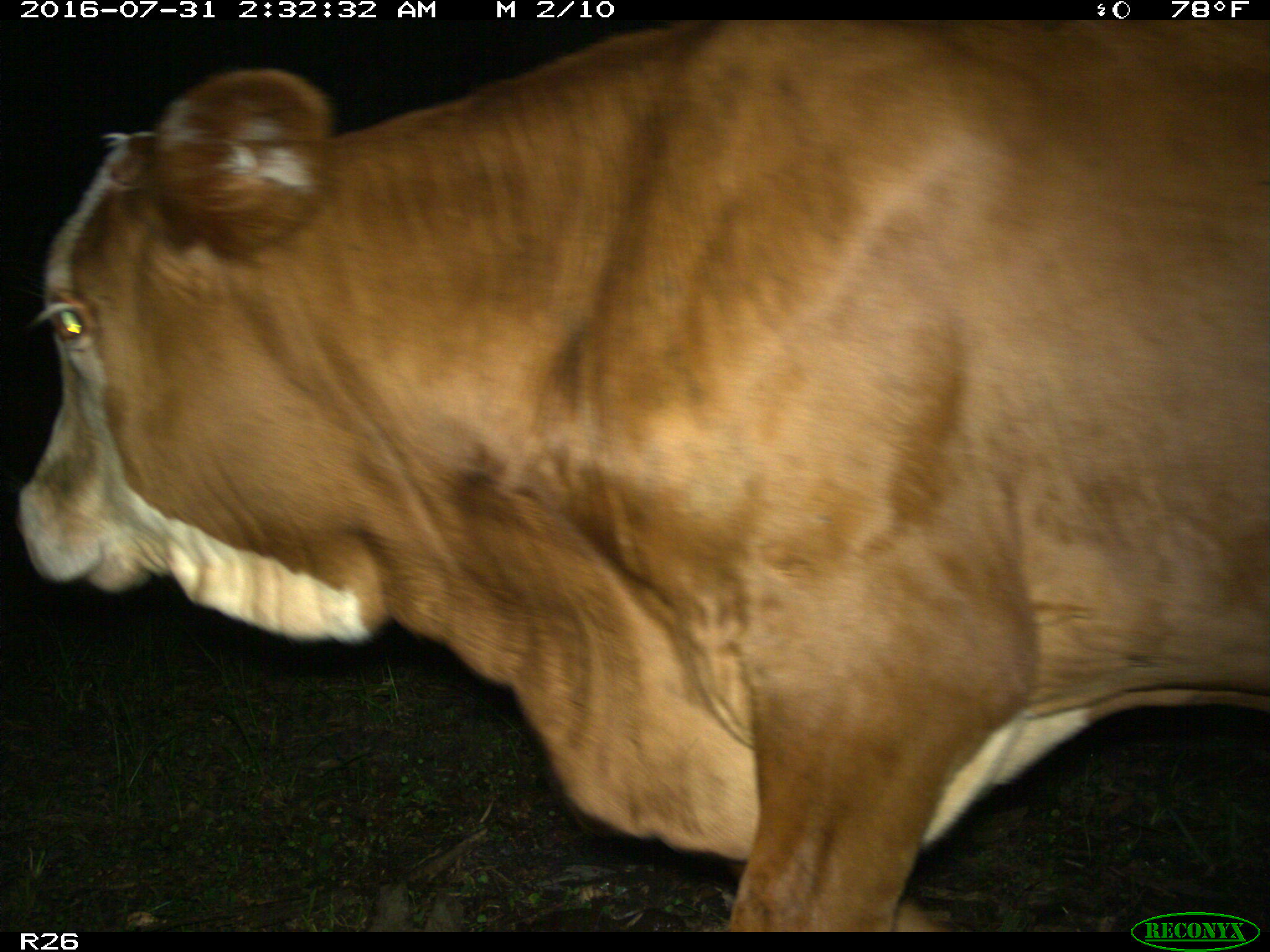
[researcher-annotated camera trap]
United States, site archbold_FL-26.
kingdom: Animalia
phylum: Chordata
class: Mammalia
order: Artiodactyla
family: Bovidae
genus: Bos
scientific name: Bos taurus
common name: domestic cow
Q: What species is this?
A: Bos taurus (domestic cow).